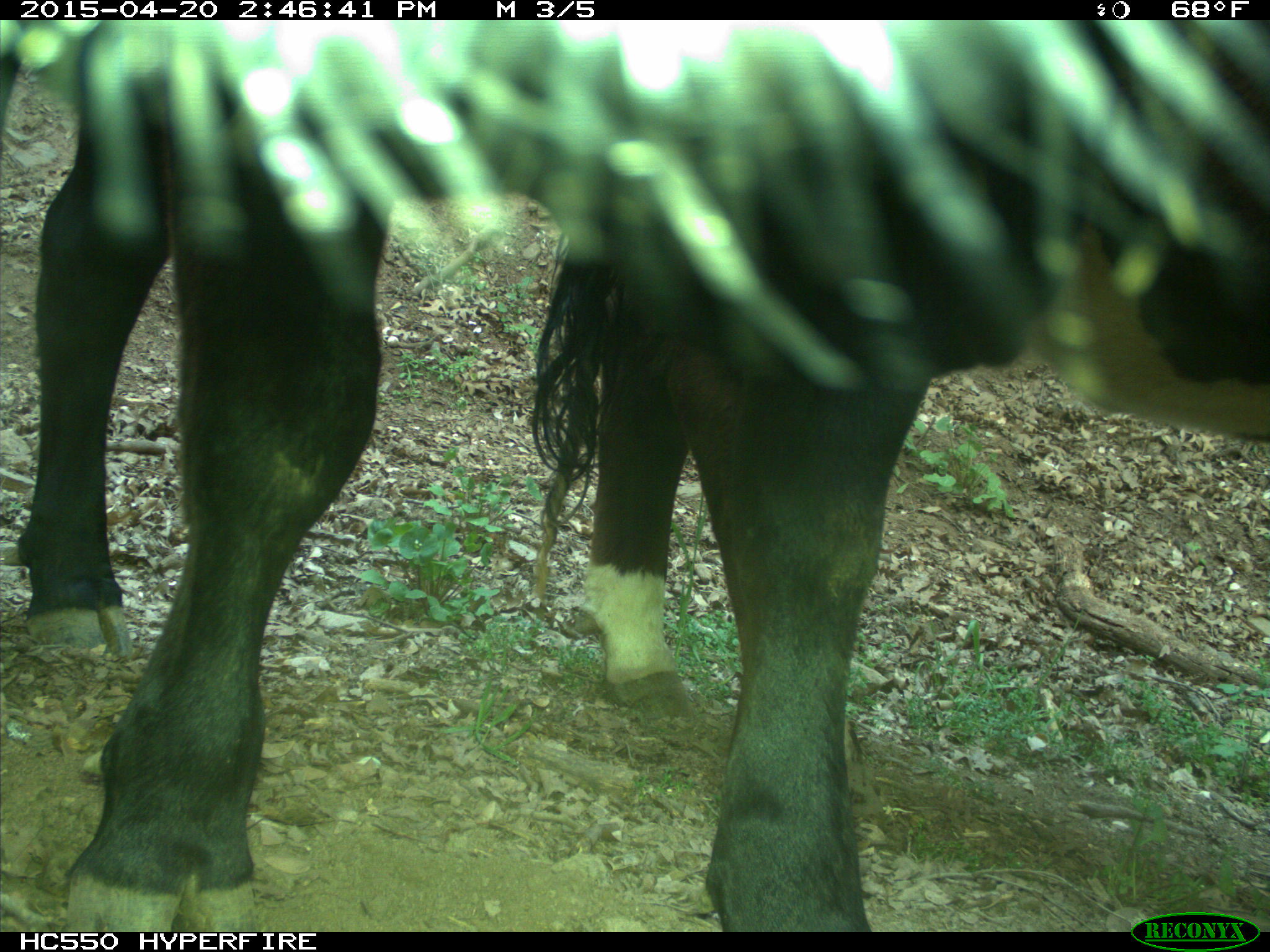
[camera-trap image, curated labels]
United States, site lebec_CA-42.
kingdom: Animalia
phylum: Chordata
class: Mammalia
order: Artiodactyla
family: Bovidae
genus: Bos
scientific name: Bos taurus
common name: domestic cow